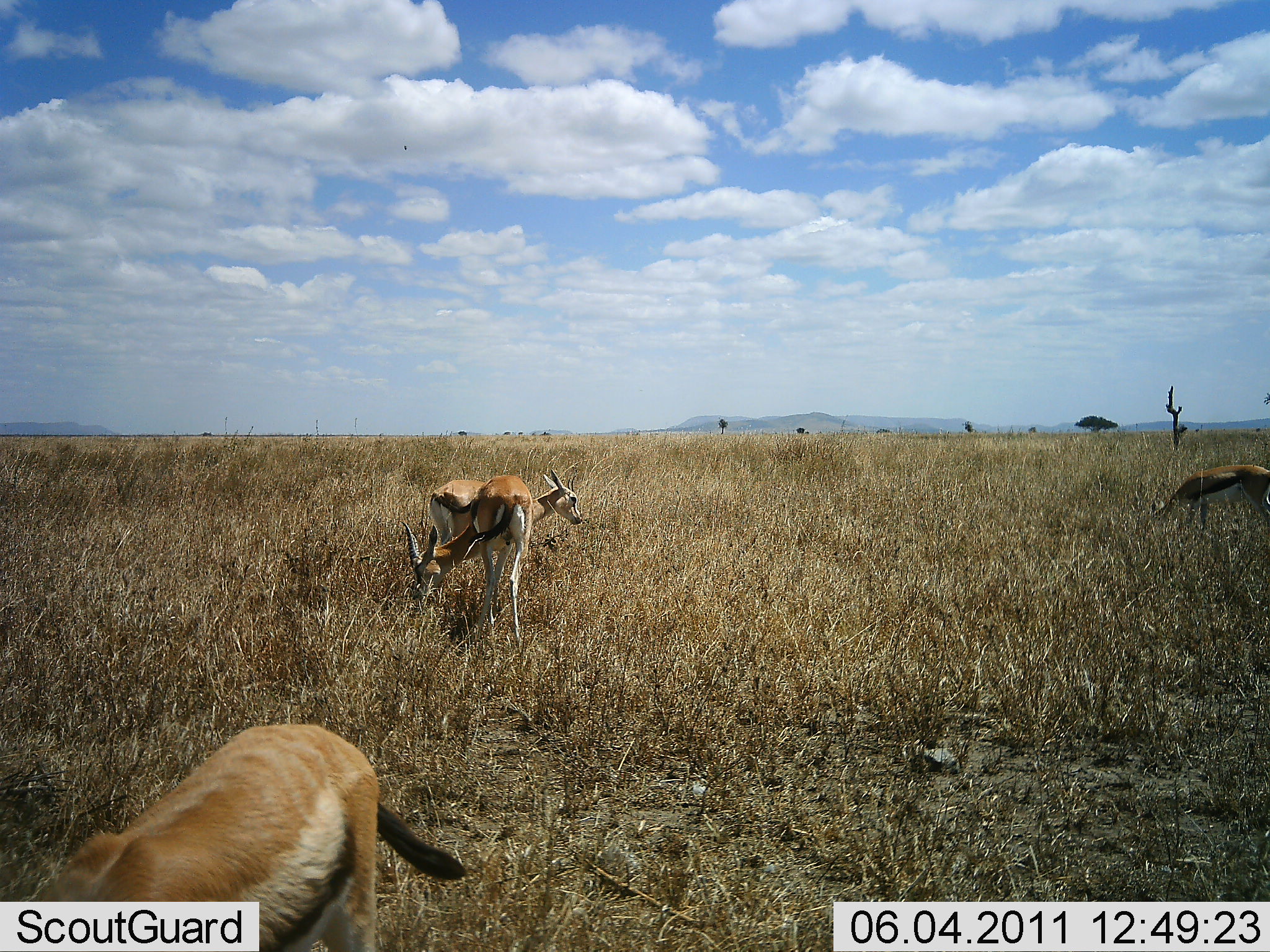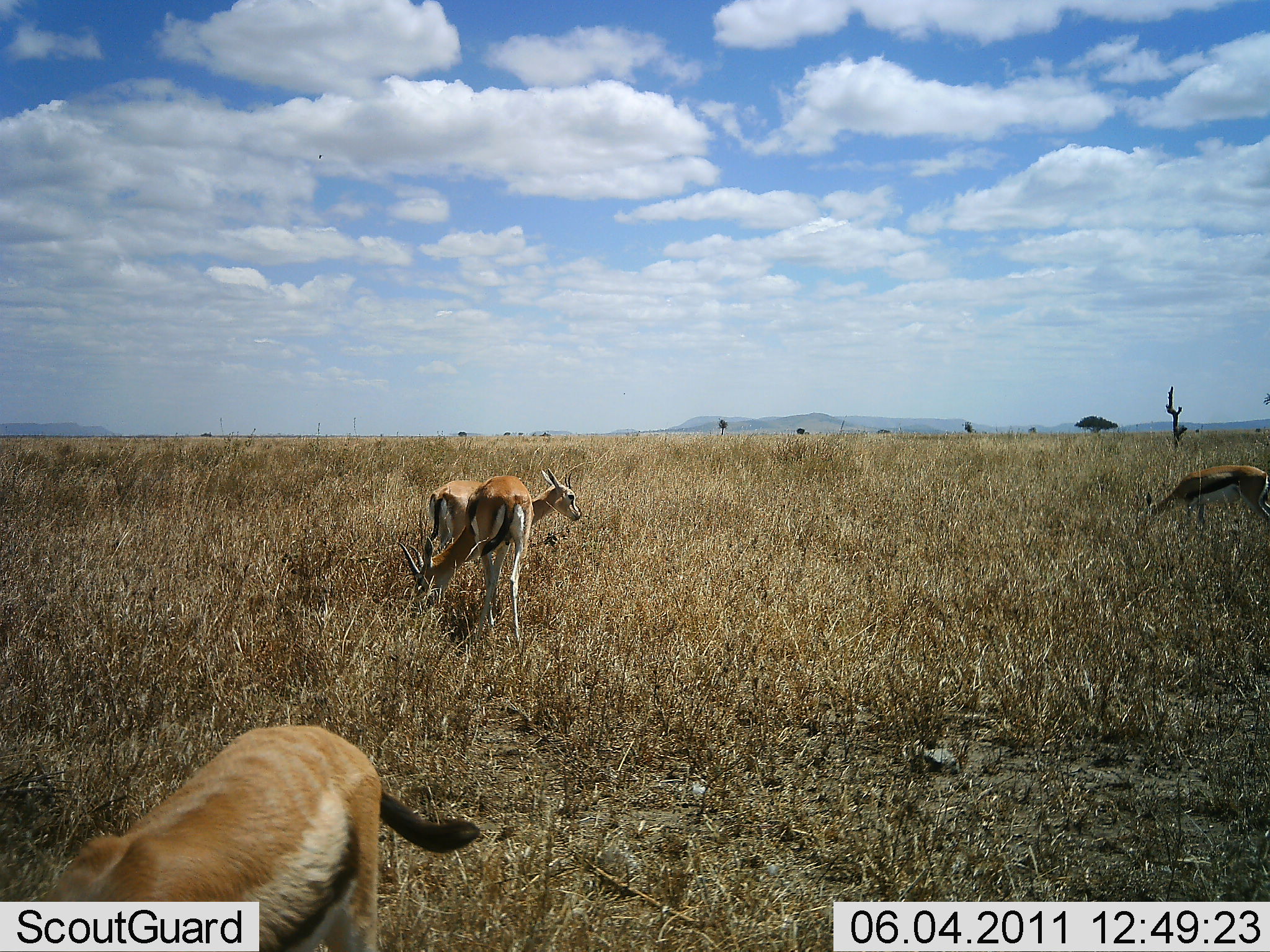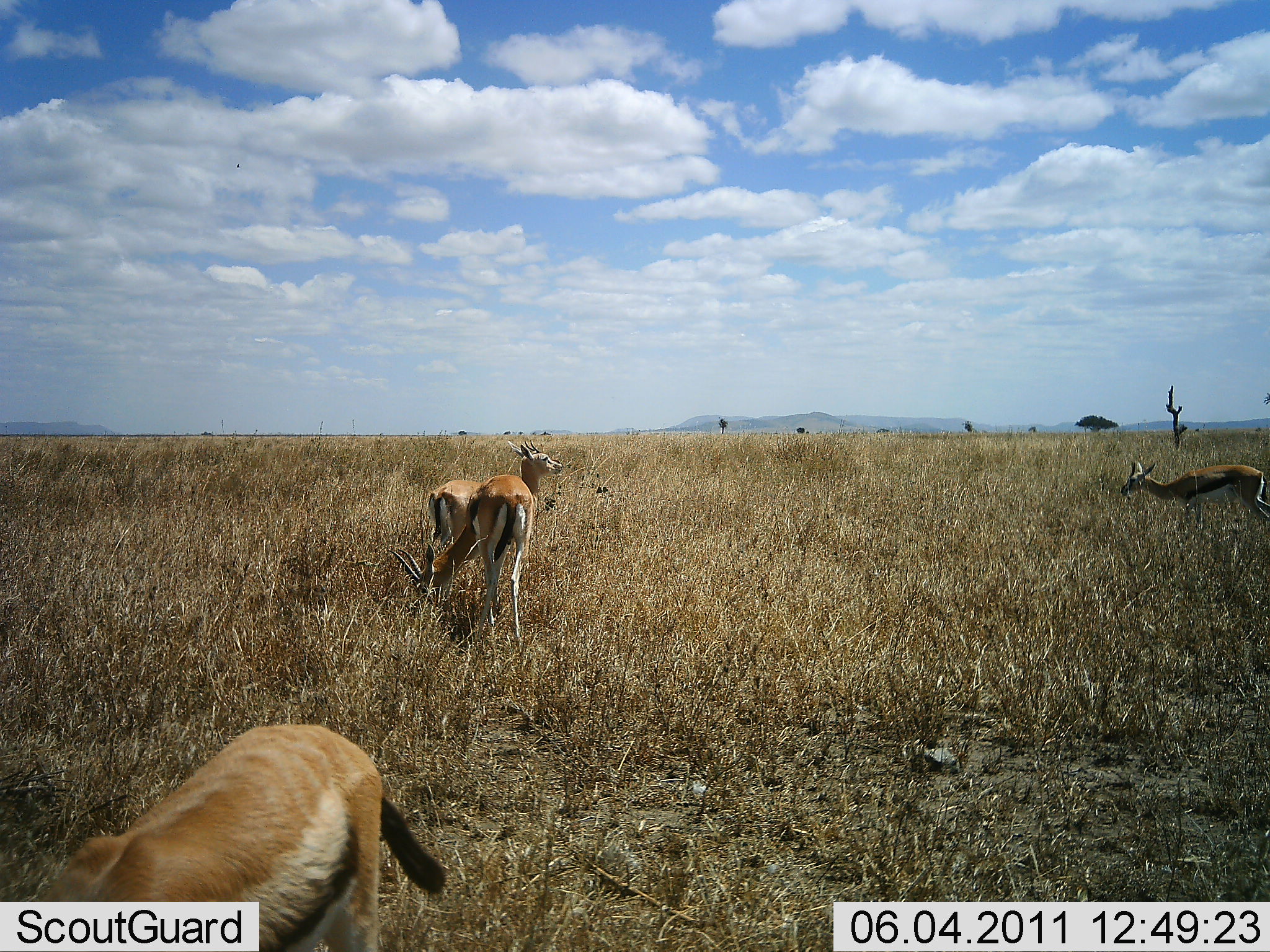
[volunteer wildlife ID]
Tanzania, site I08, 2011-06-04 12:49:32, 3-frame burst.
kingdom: Animalia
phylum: Chordata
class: Mammalia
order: Artiodactyla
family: Bovidae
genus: Eudorcas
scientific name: Eudorcas thomsonii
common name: thomson's gazelle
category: gazellethomsons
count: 4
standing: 27%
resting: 0%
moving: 9%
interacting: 18%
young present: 9%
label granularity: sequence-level